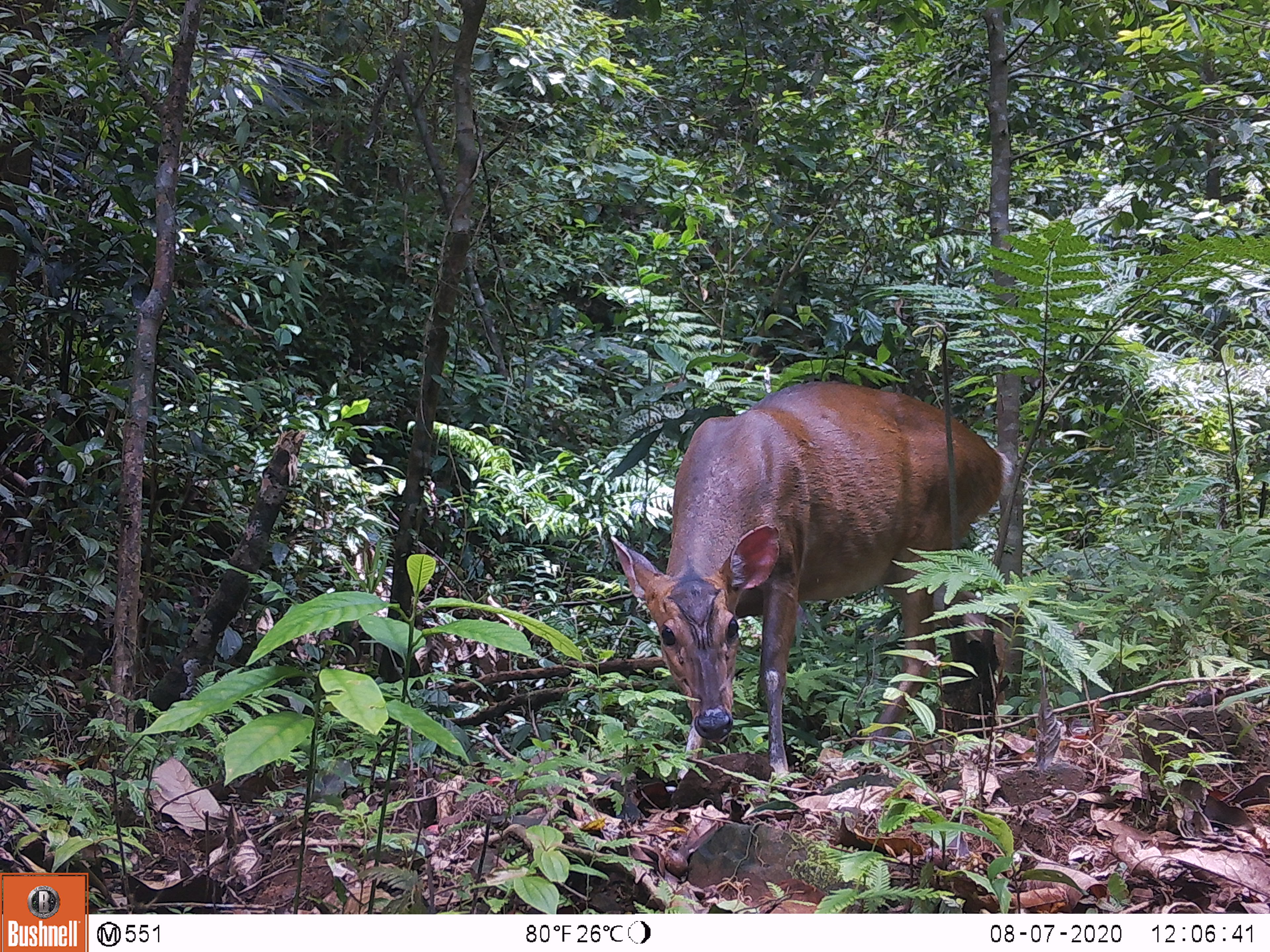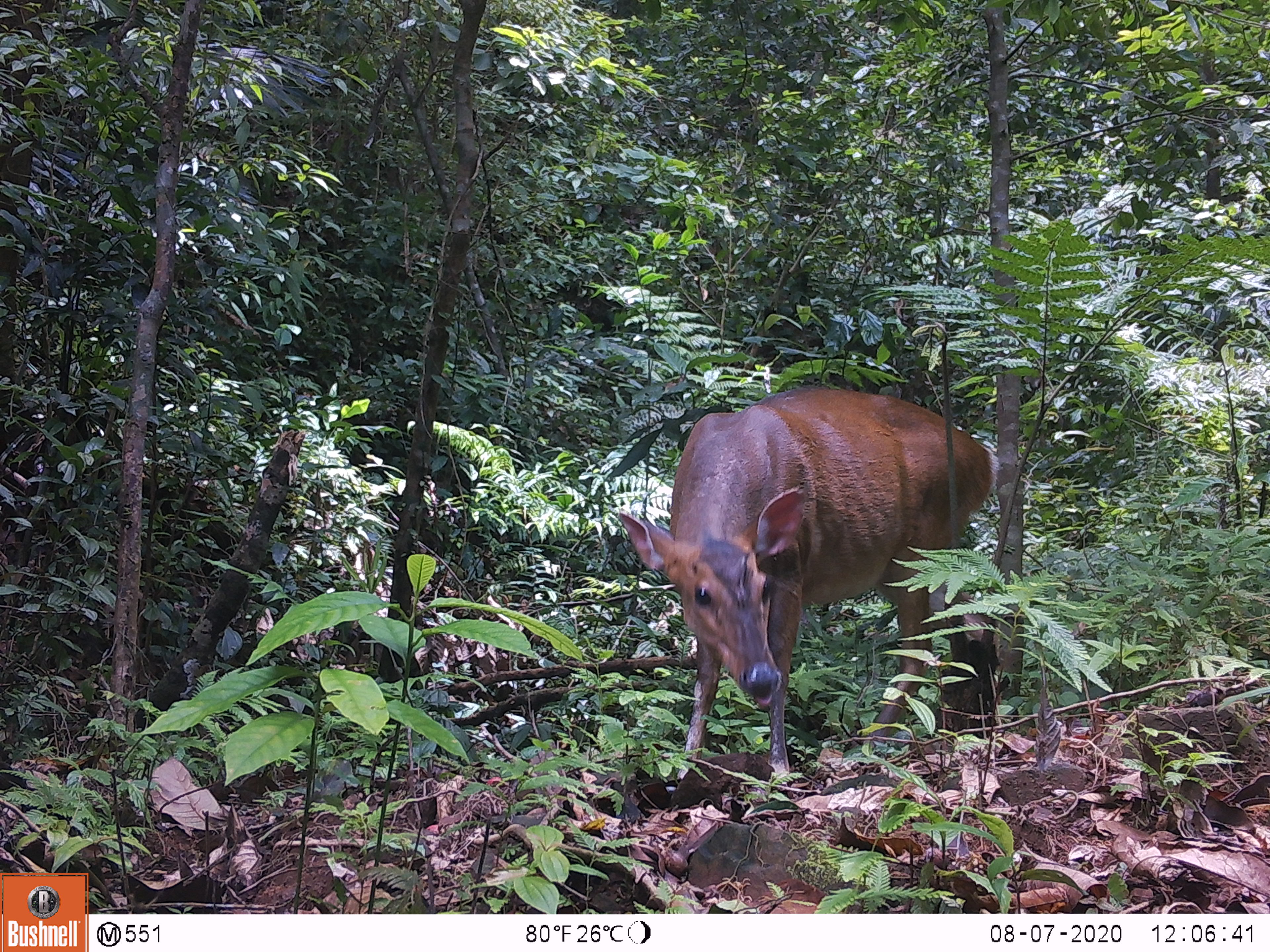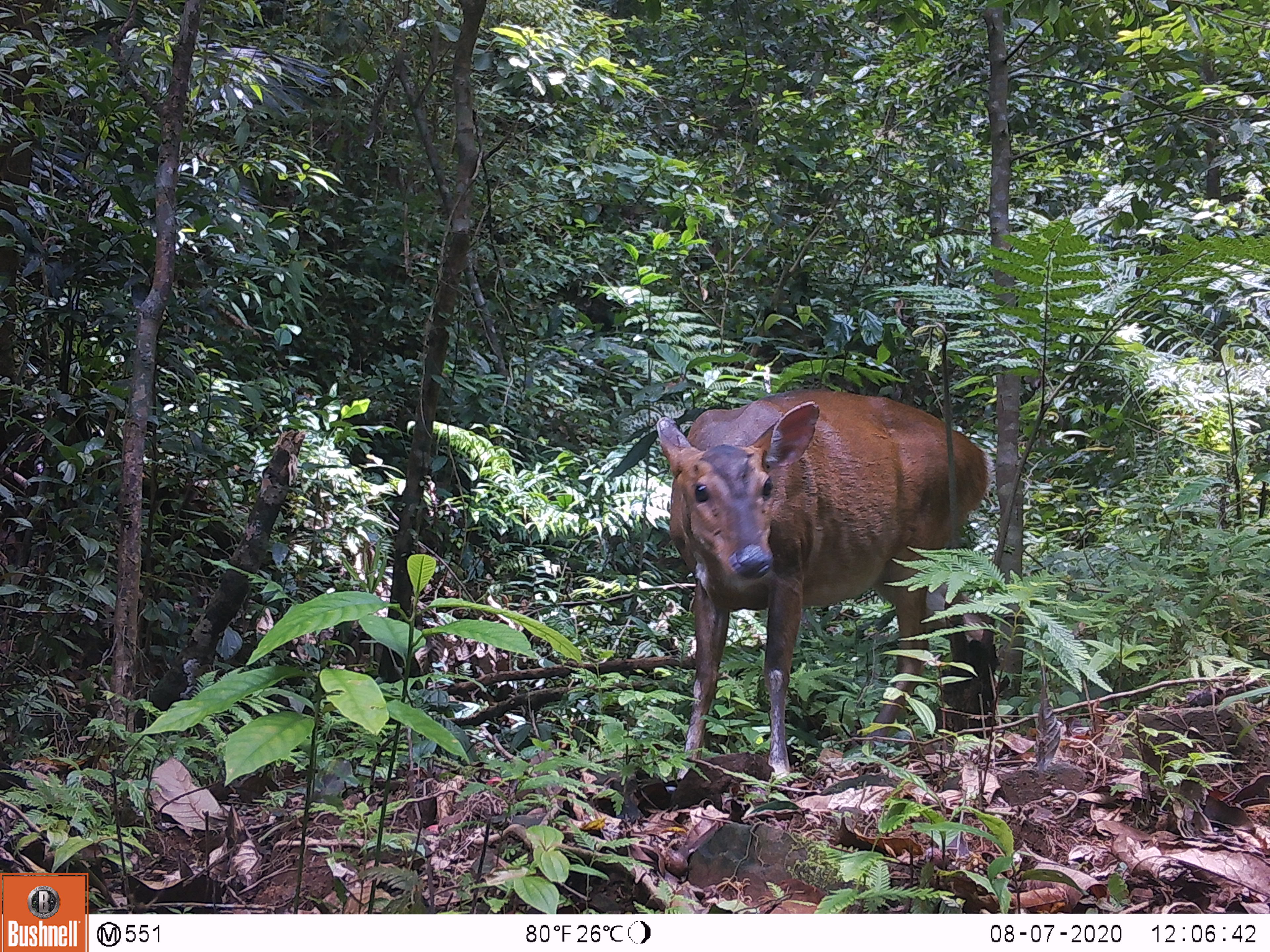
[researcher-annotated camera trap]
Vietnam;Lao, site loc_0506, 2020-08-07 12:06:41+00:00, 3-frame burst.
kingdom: Animalia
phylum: Chordata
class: Mammalia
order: Artiodactyla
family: Cervidae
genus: Muntiacus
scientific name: Muntiacus vuquangensis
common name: large-antlered muntjac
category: large antlered muntjac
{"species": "large antlered muntjac (large-antlered muntjac) (Muntiacus vuquangensis)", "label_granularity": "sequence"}